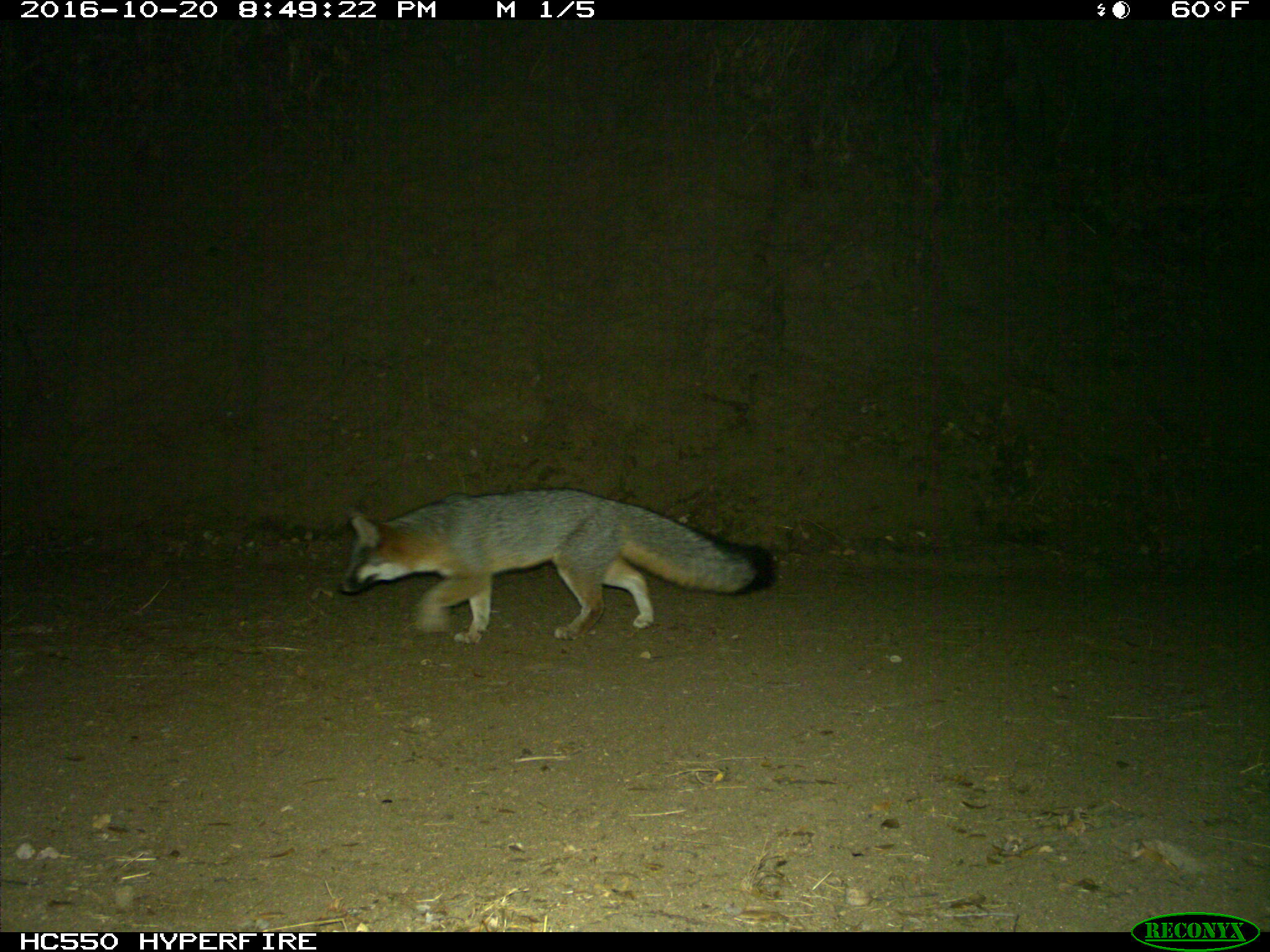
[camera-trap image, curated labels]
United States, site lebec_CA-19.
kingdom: Animalia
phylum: Chordata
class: Mammalia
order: Carnivora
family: Canidae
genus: Urocyon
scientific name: Urocyon cinereoargenteus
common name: gray fox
Urocyon cinereoargenteus (gray fox).